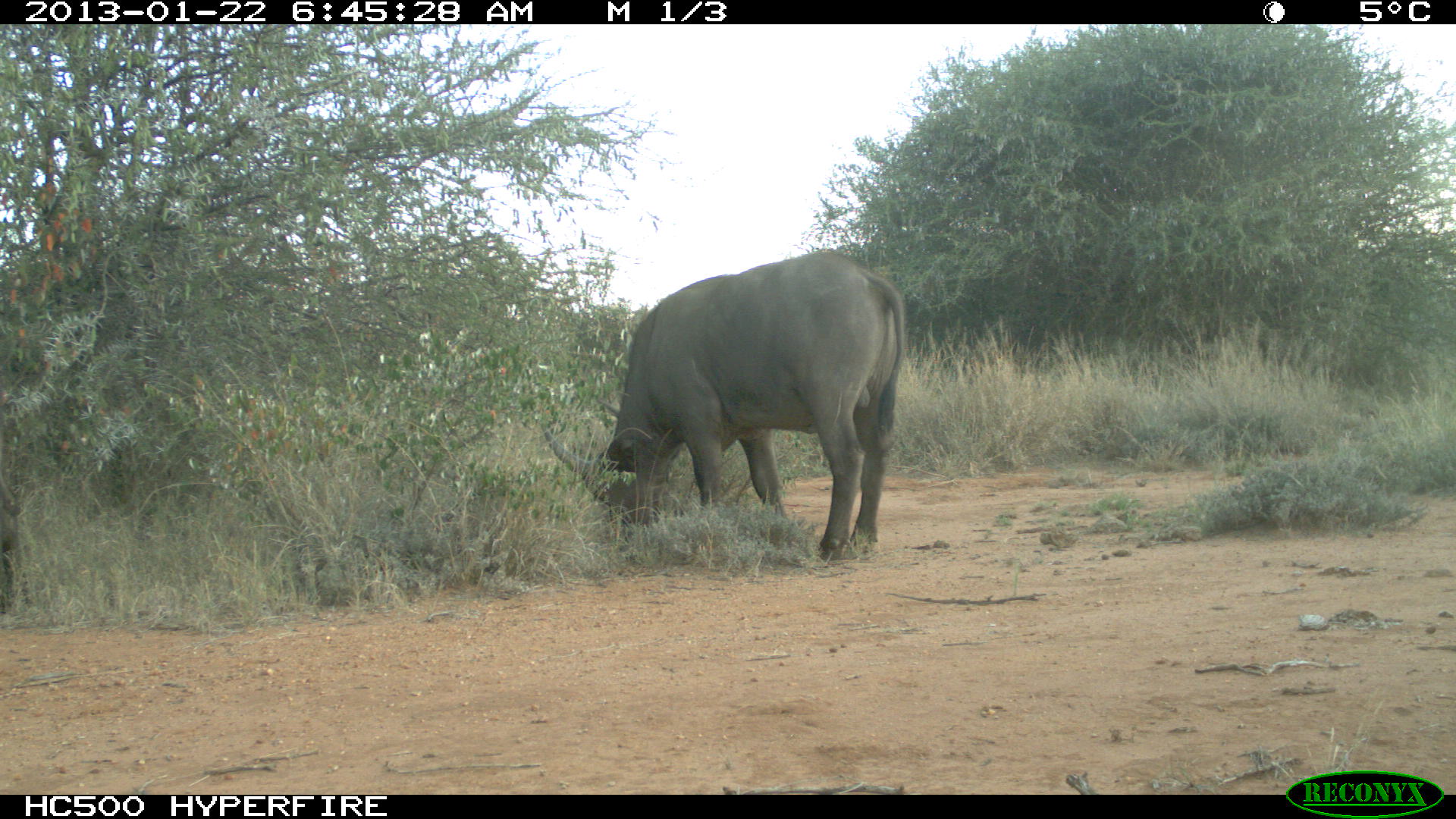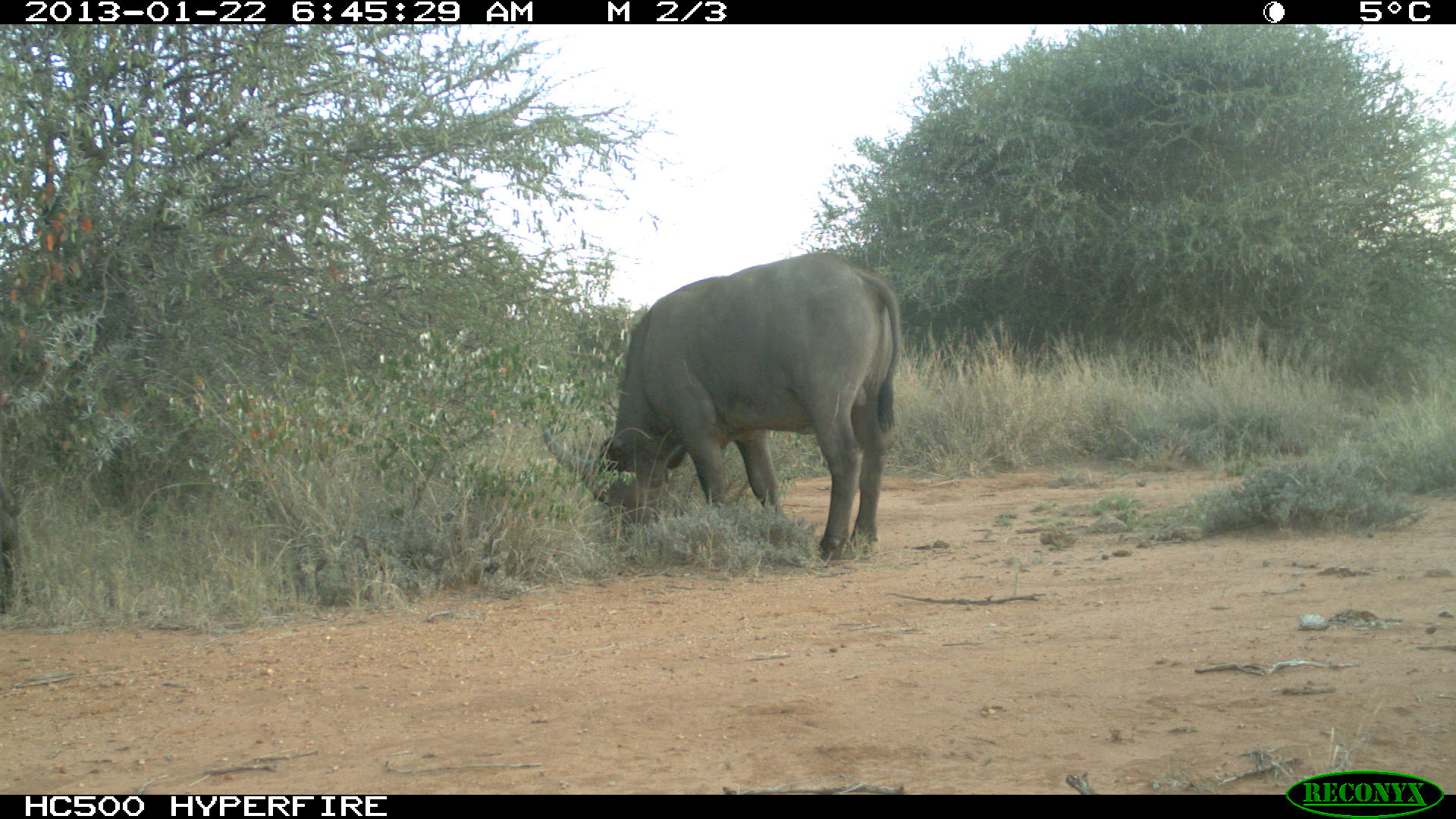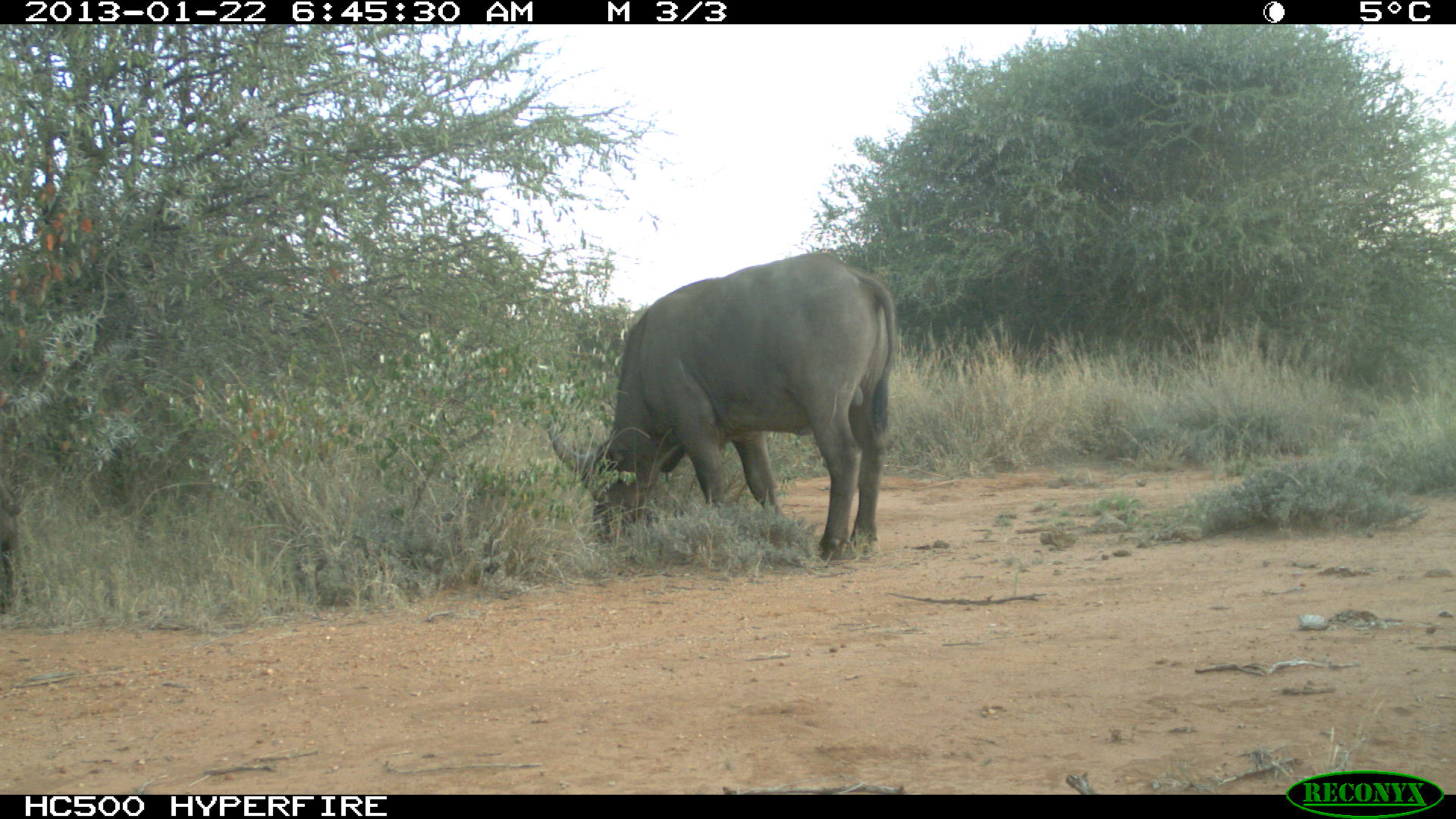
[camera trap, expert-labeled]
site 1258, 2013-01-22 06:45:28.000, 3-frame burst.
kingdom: Animalia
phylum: Chordata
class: Mammalia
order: Artiodactyla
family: Bovidae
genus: Syncerus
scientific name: Syncerus caffer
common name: african buffalo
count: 1